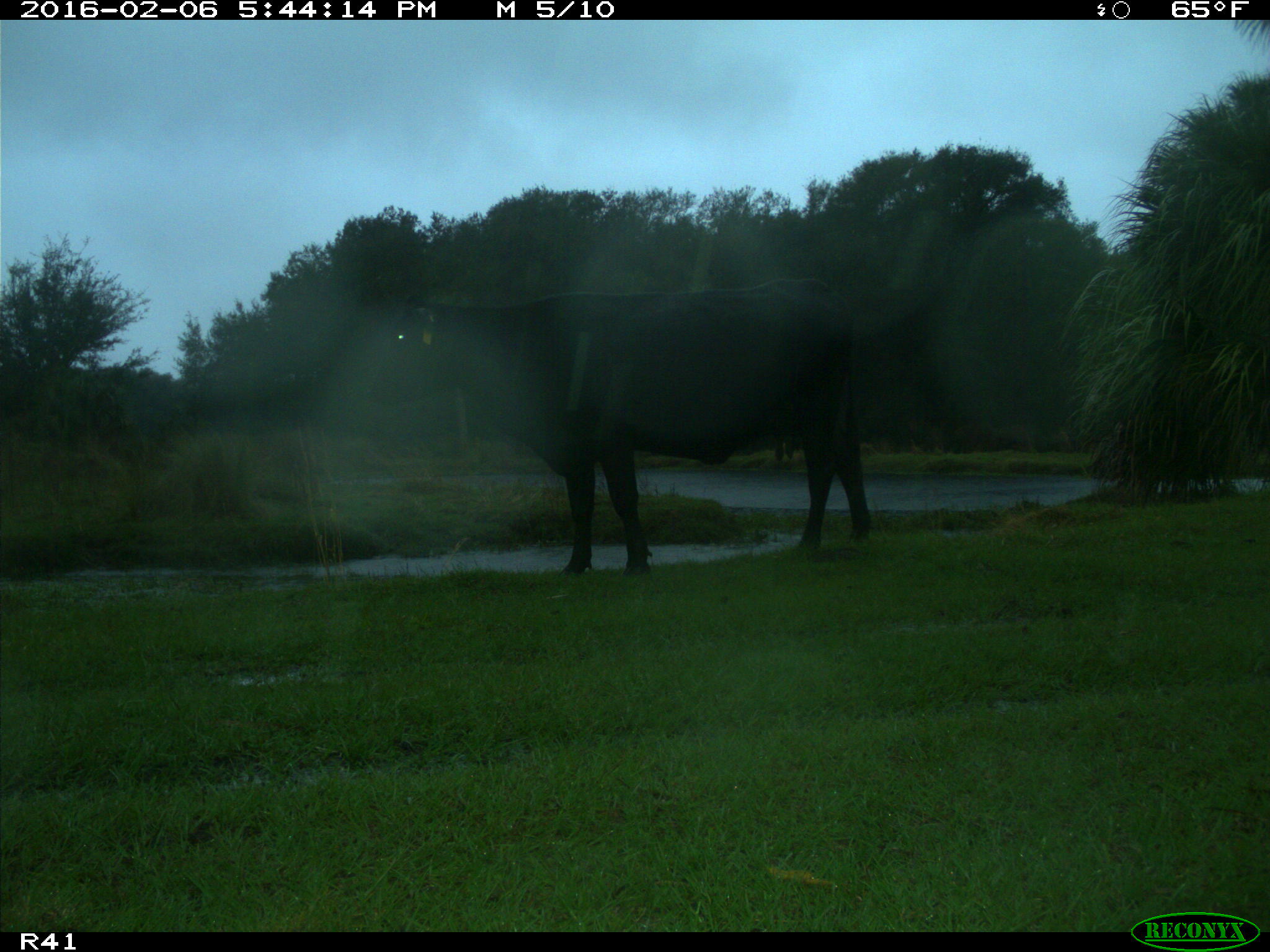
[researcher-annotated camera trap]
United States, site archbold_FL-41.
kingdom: Animalia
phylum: Chordata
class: Mammalia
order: Artiodactyla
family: Bovidae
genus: Bos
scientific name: Bos taurus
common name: domestic cow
Bos taurus (domestic cow).